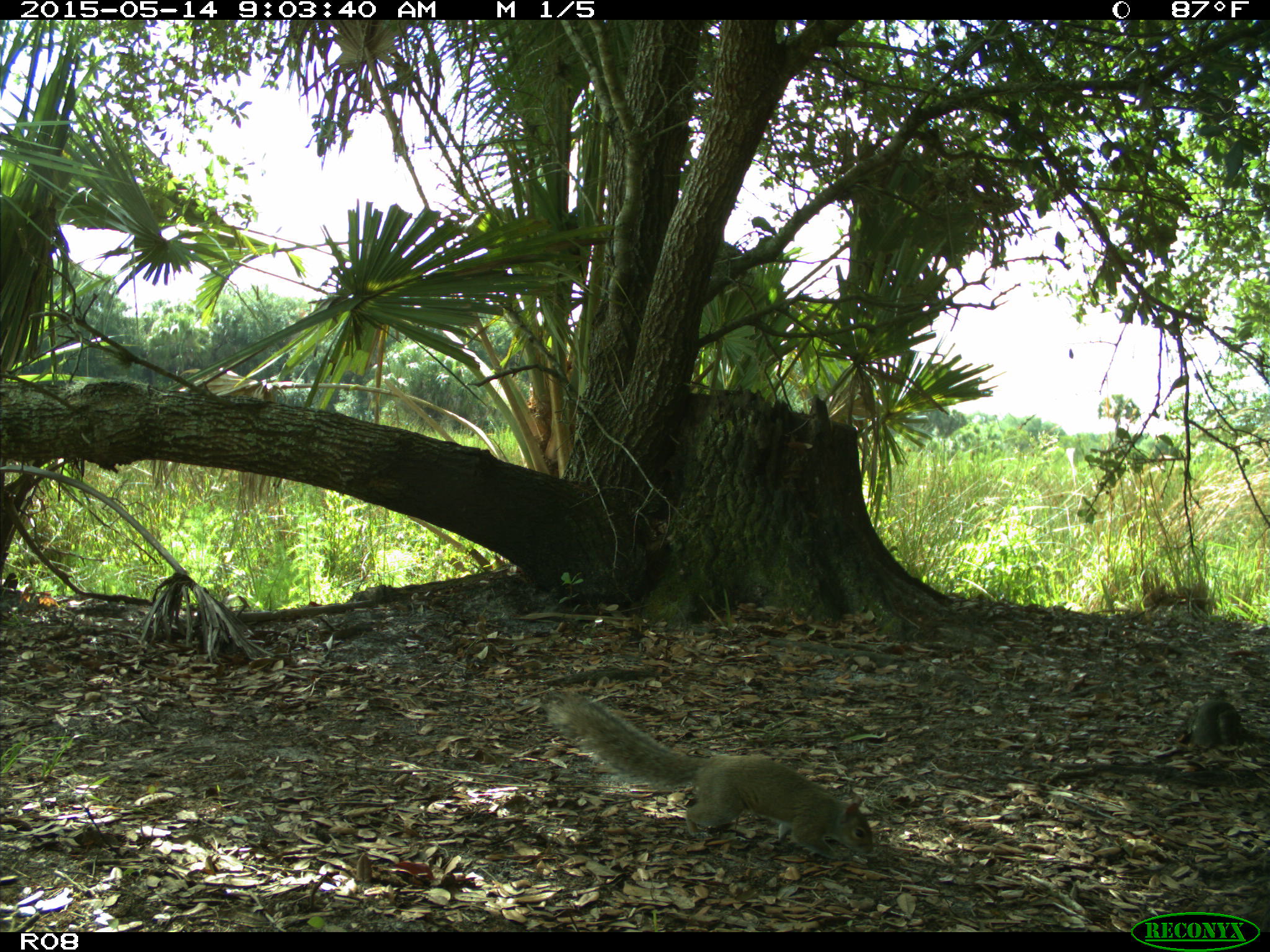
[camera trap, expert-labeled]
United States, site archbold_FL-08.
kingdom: Animalia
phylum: Chordata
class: Mammalia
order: Rodentia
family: Sciuridae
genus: Sciurus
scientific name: Sciurus carolinensis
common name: eastern gray squirrel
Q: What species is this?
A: Sciurus carolinensis (eastern gray squirrel).